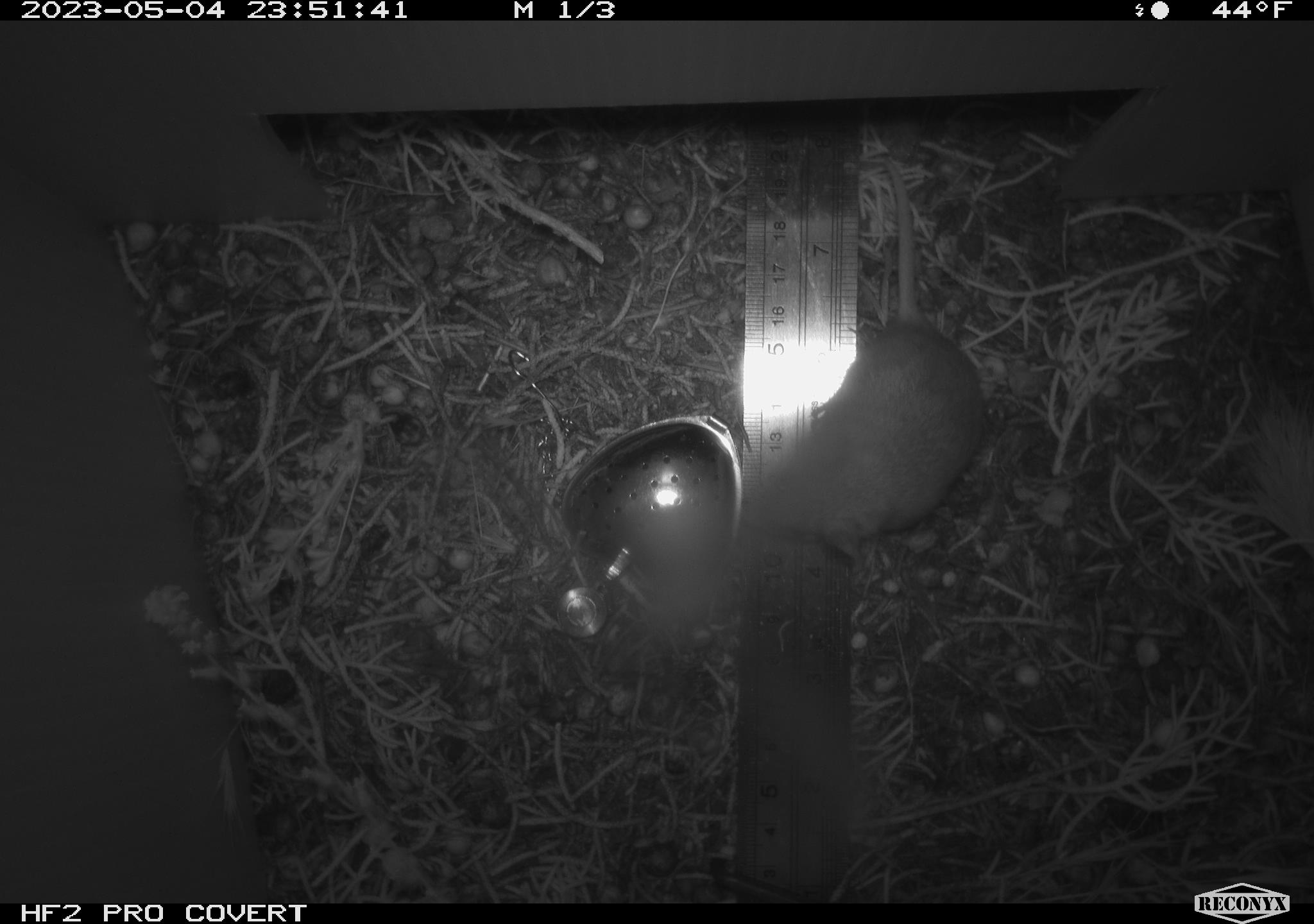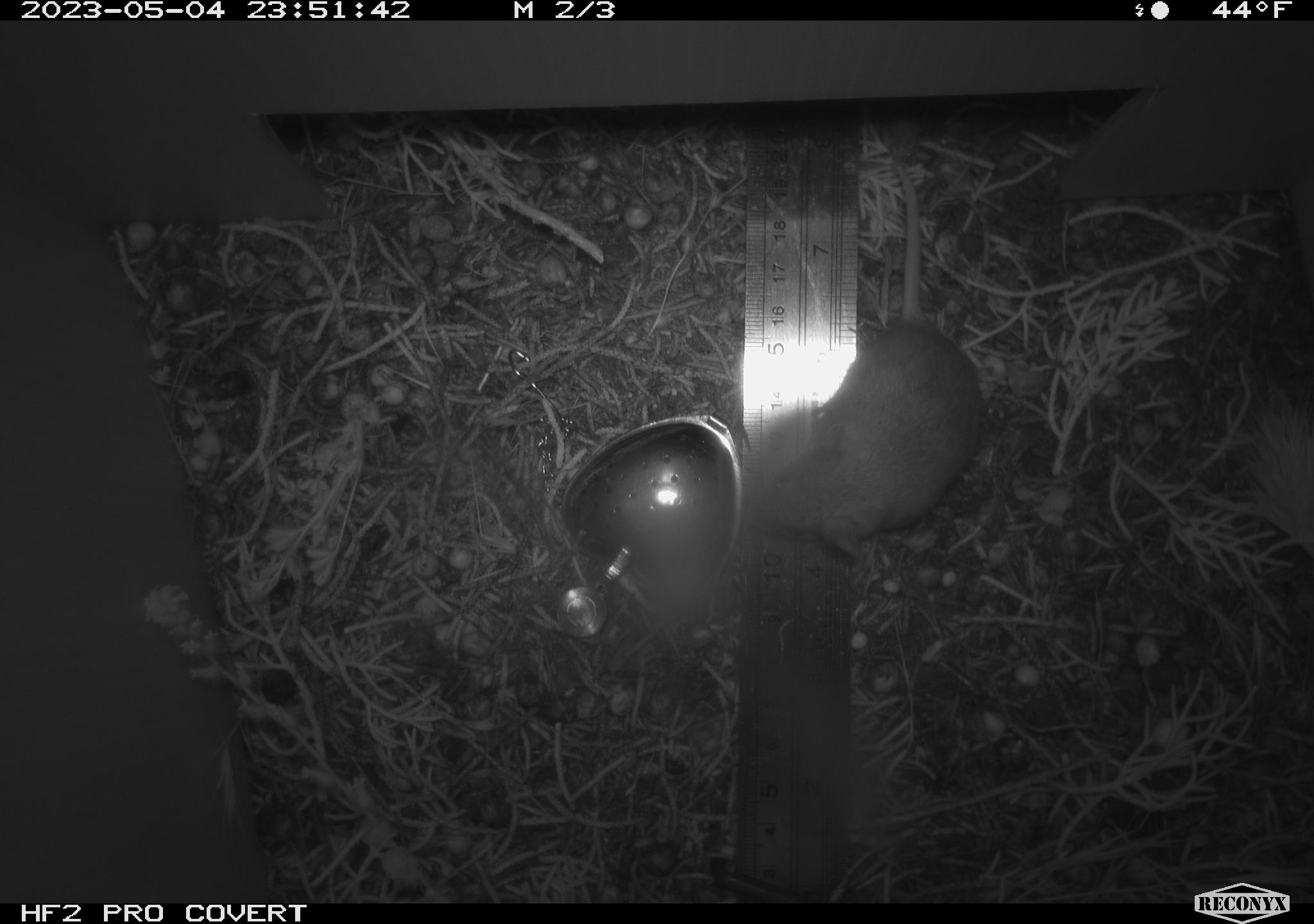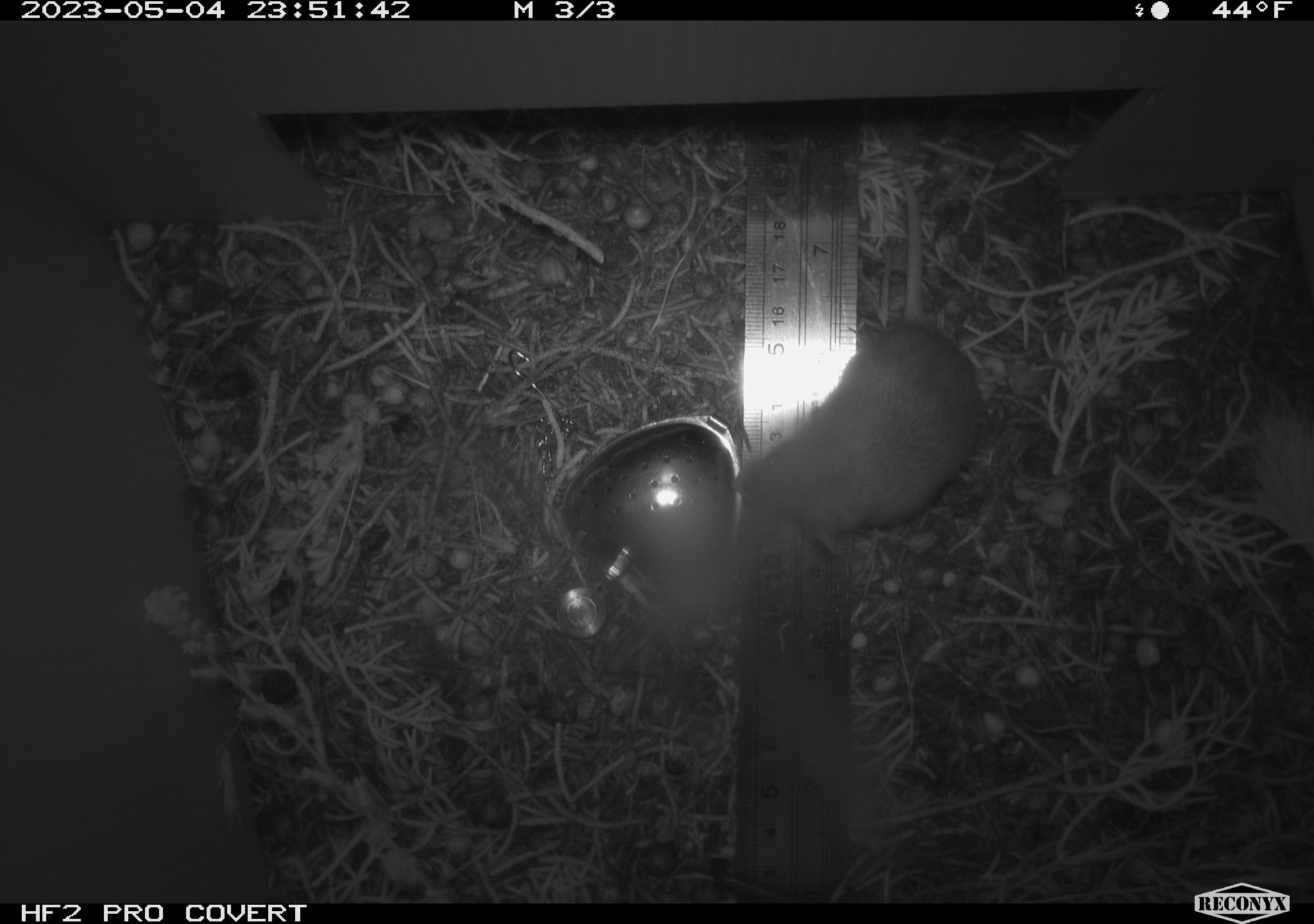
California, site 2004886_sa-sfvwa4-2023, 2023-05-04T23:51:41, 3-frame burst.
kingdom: Animalia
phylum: Chordata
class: Mammalia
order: Rodentia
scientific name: Rodentia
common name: mouse species